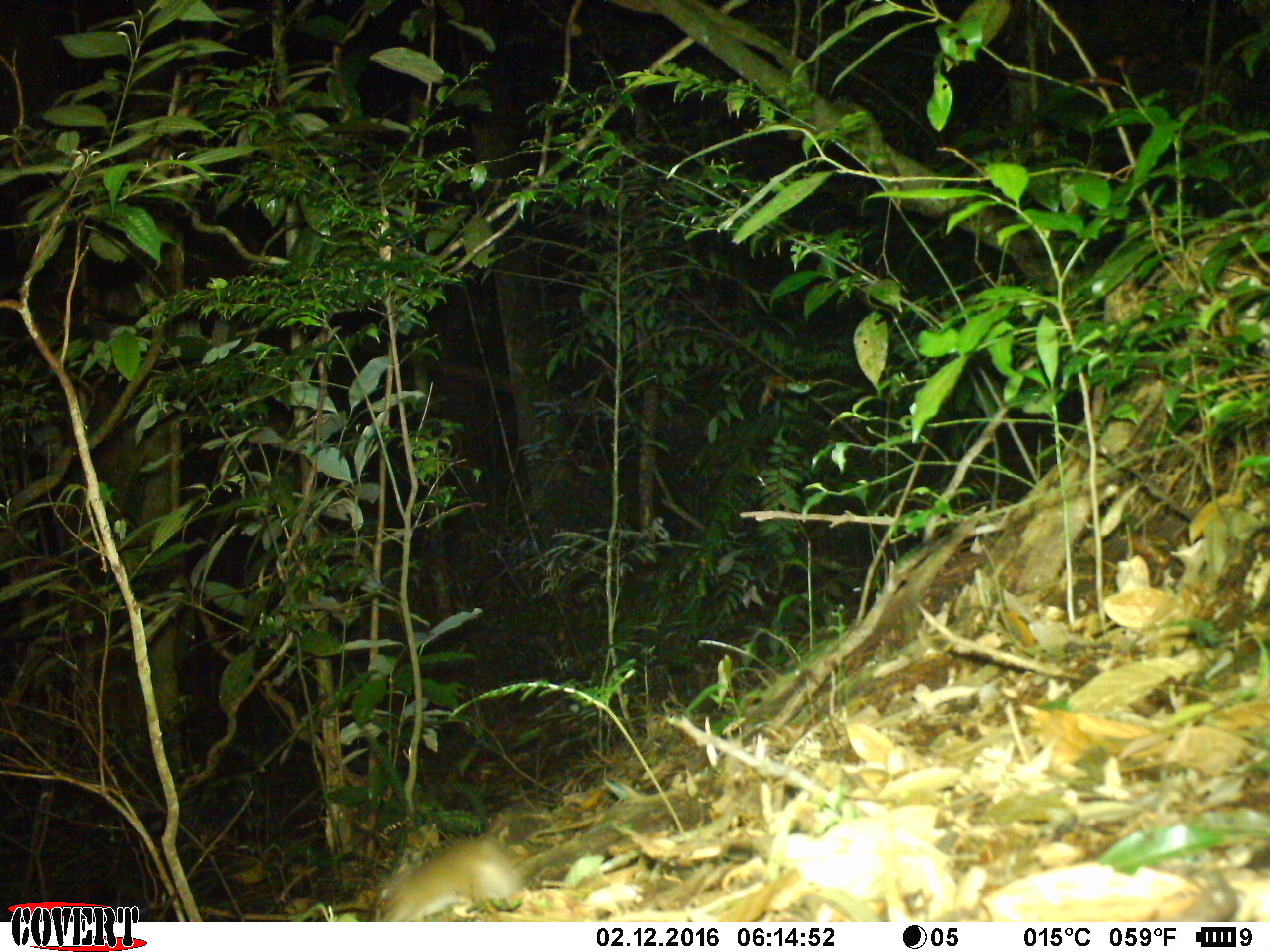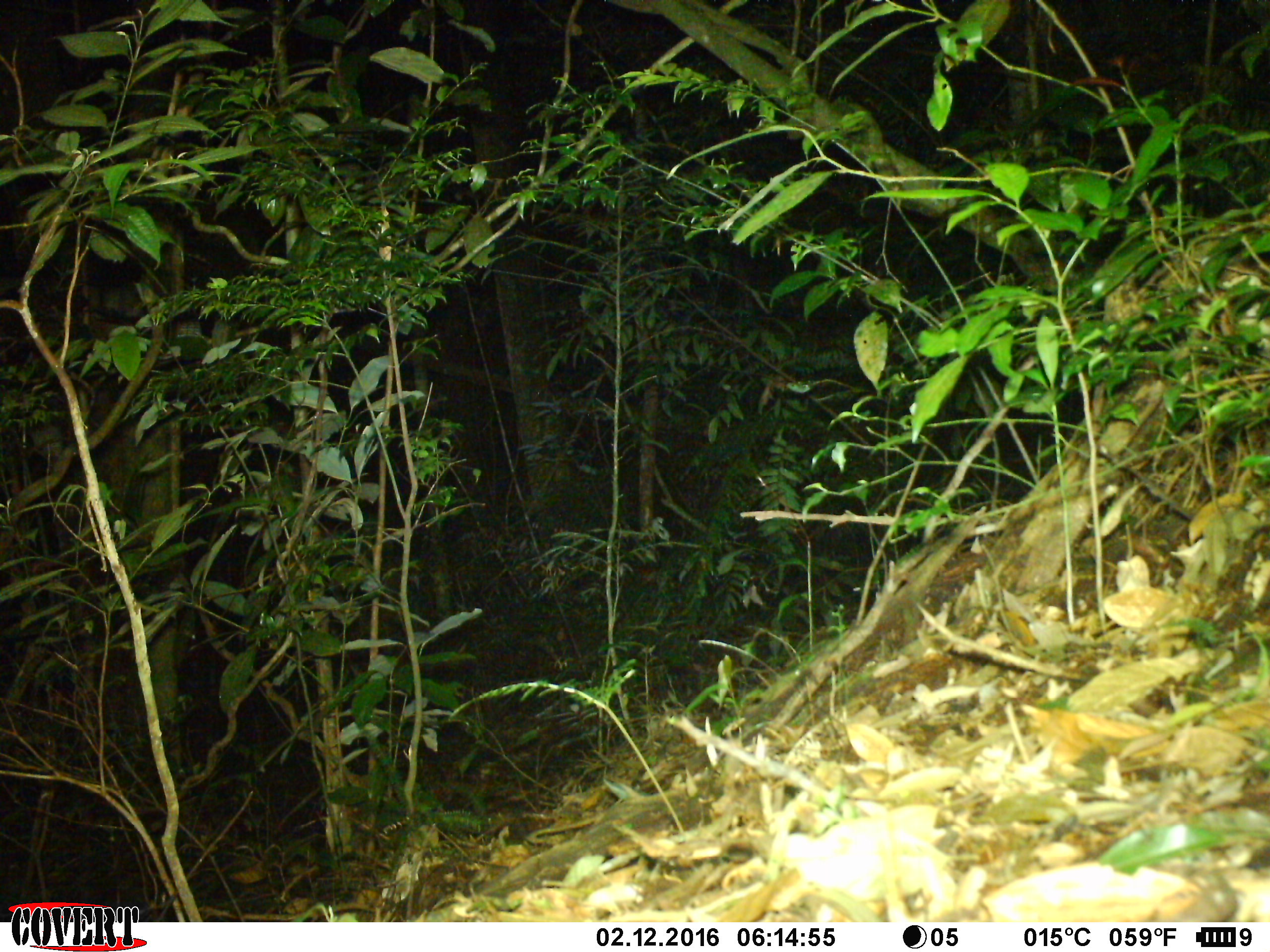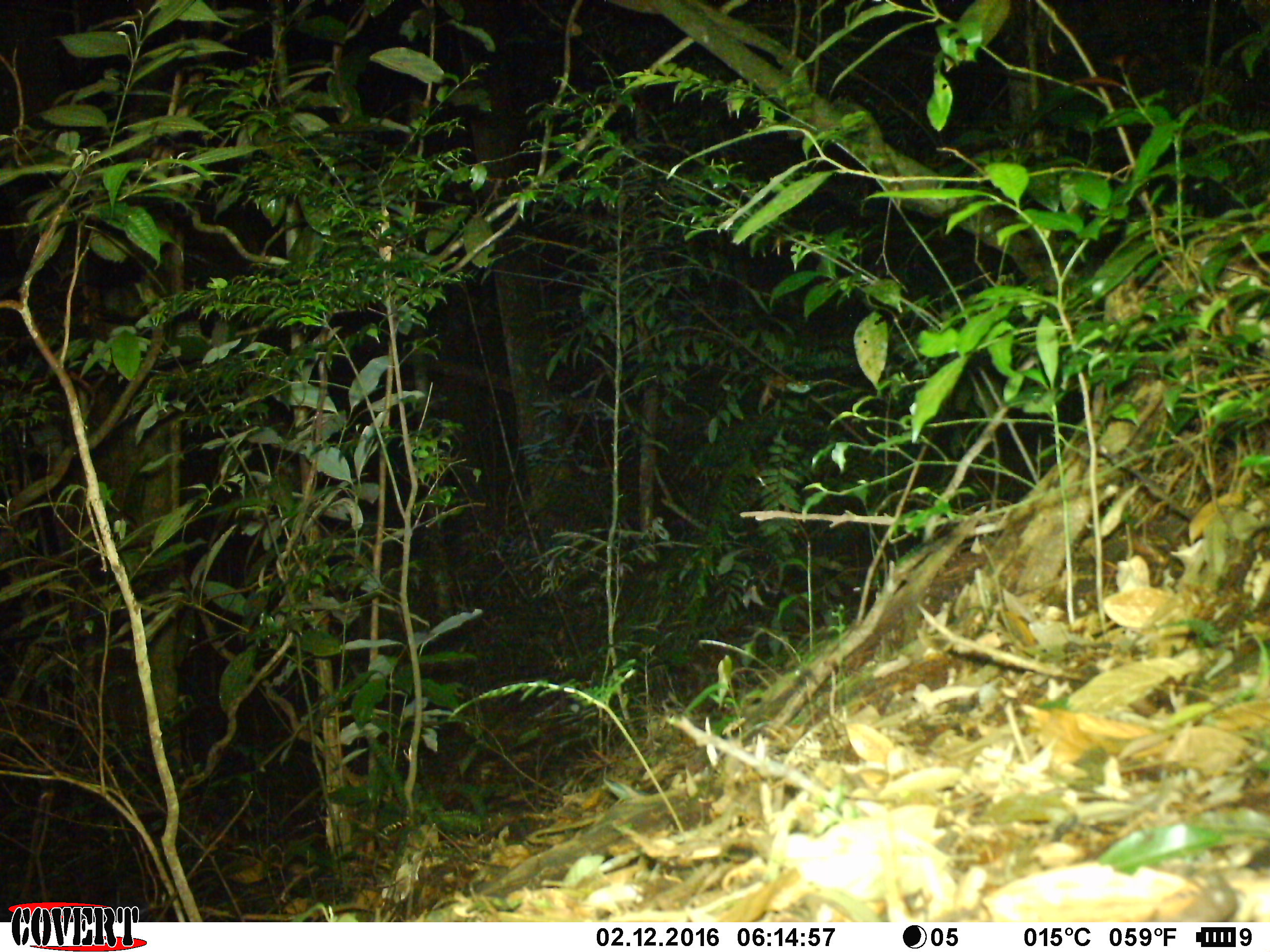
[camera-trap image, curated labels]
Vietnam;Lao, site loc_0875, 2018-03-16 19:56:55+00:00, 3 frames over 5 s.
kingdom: Animalia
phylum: Chordata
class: Mammalia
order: Rodentia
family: Muridae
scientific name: Muridae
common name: old-world mice and rats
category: unidentified murid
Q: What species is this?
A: Unidentified murid (old-world mice and rats) (Muridae).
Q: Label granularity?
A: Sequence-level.